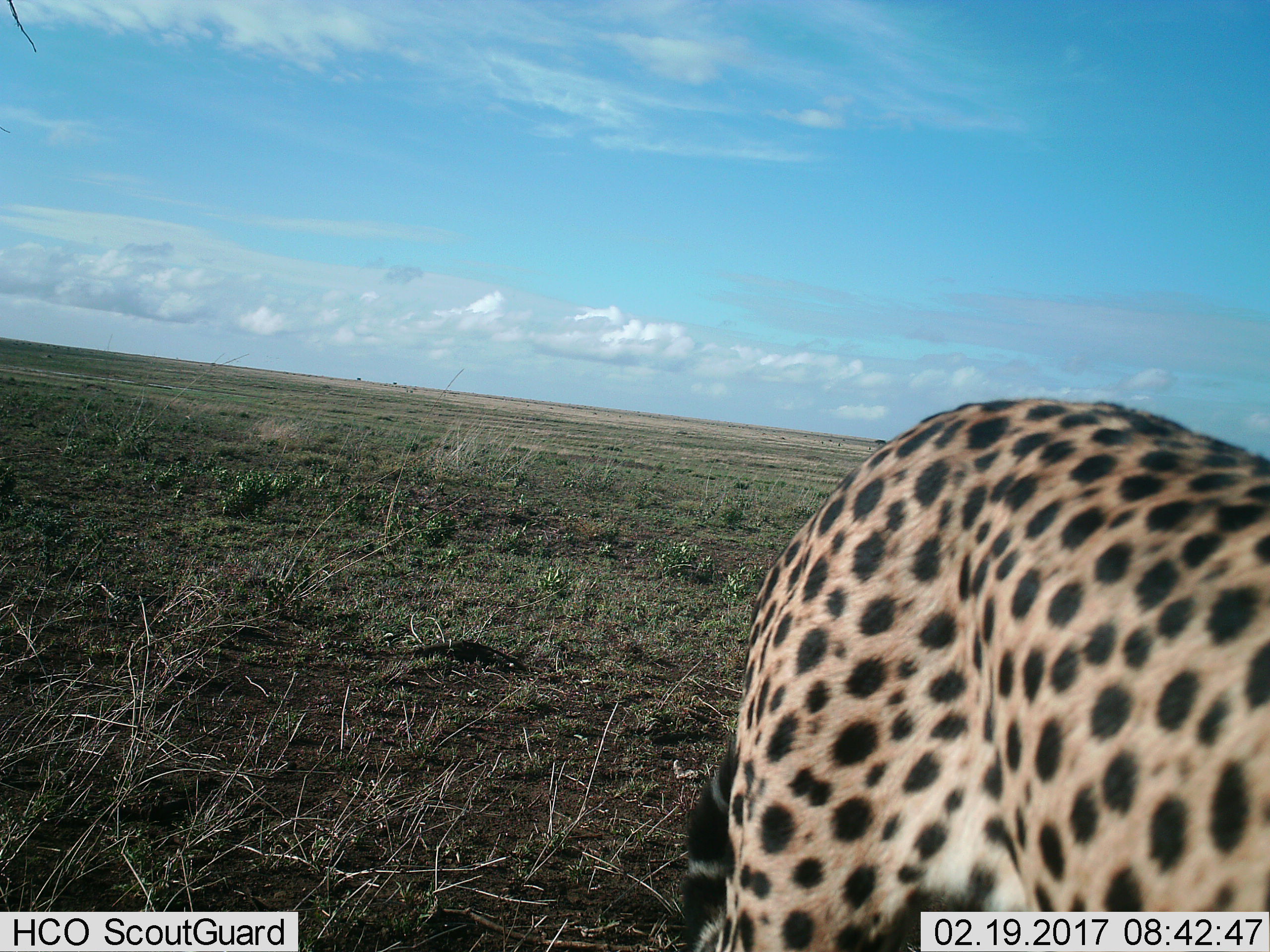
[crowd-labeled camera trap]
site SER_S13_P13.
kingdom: Animalia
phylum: Chordata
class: Mammalia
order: Carnivora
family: Felidae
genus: Acinonyx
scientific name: Acinonyx jubatus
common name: cheetah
Cheetah (Acinonyx jubatus), count 1. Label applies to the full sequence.